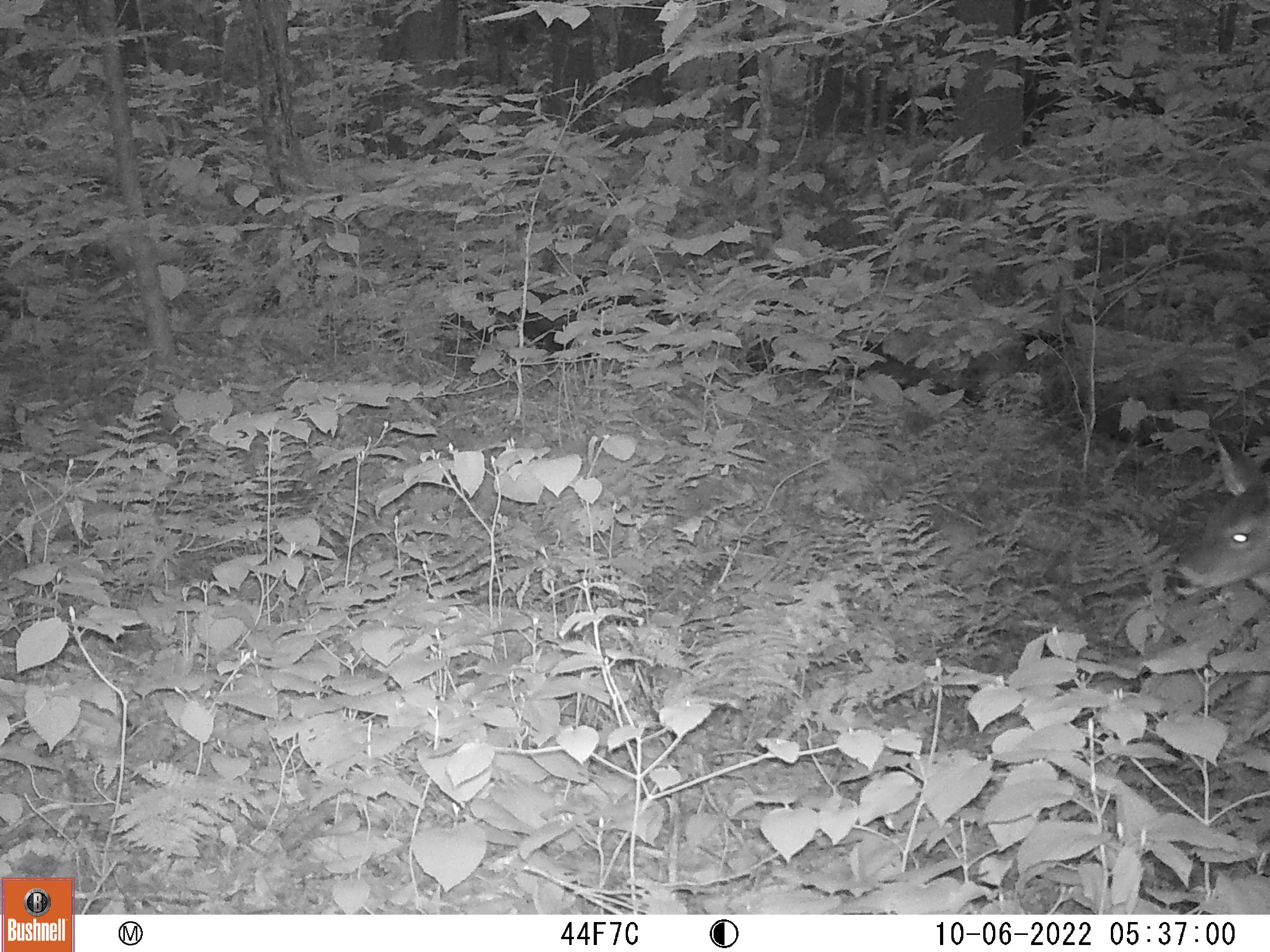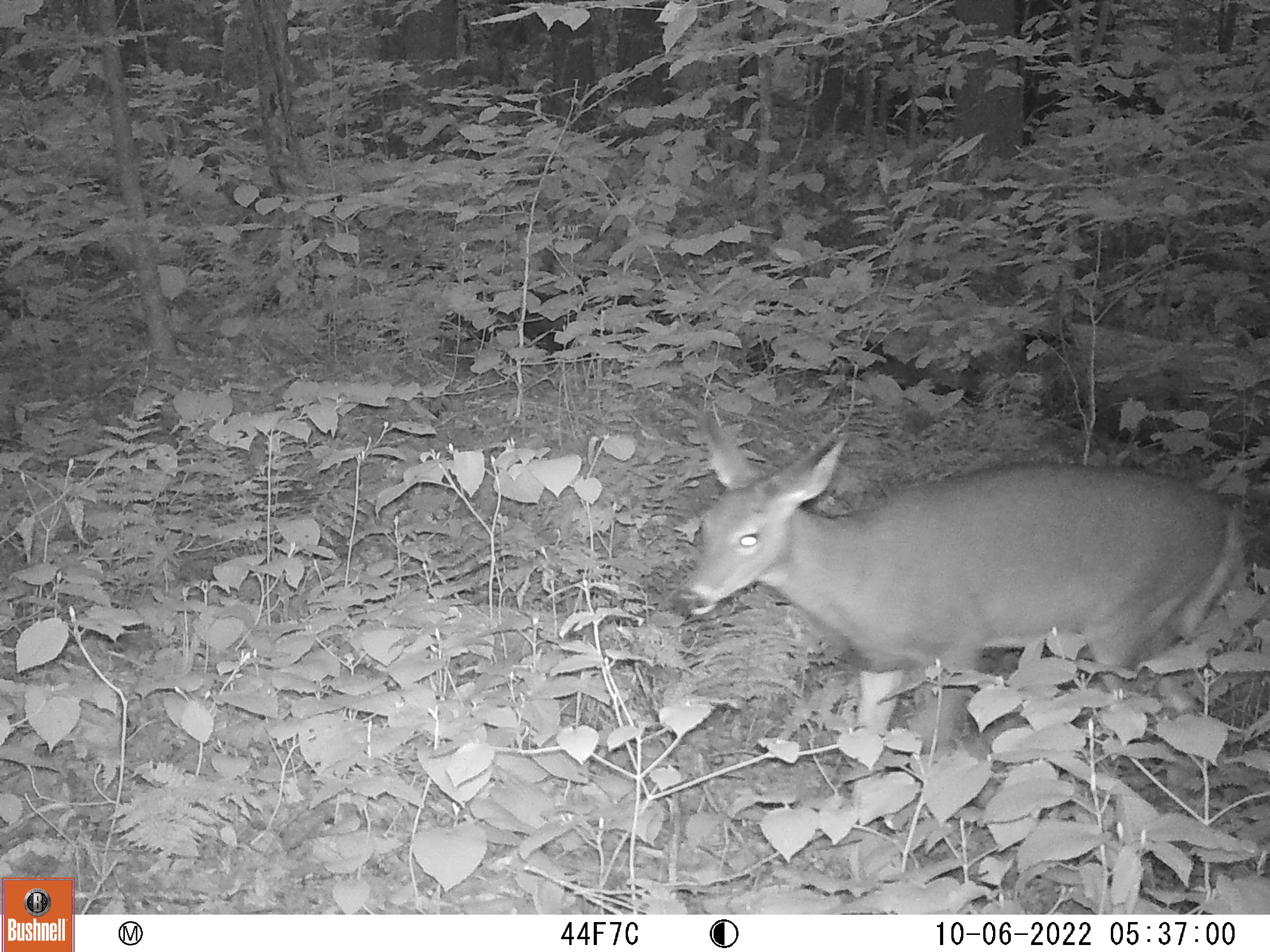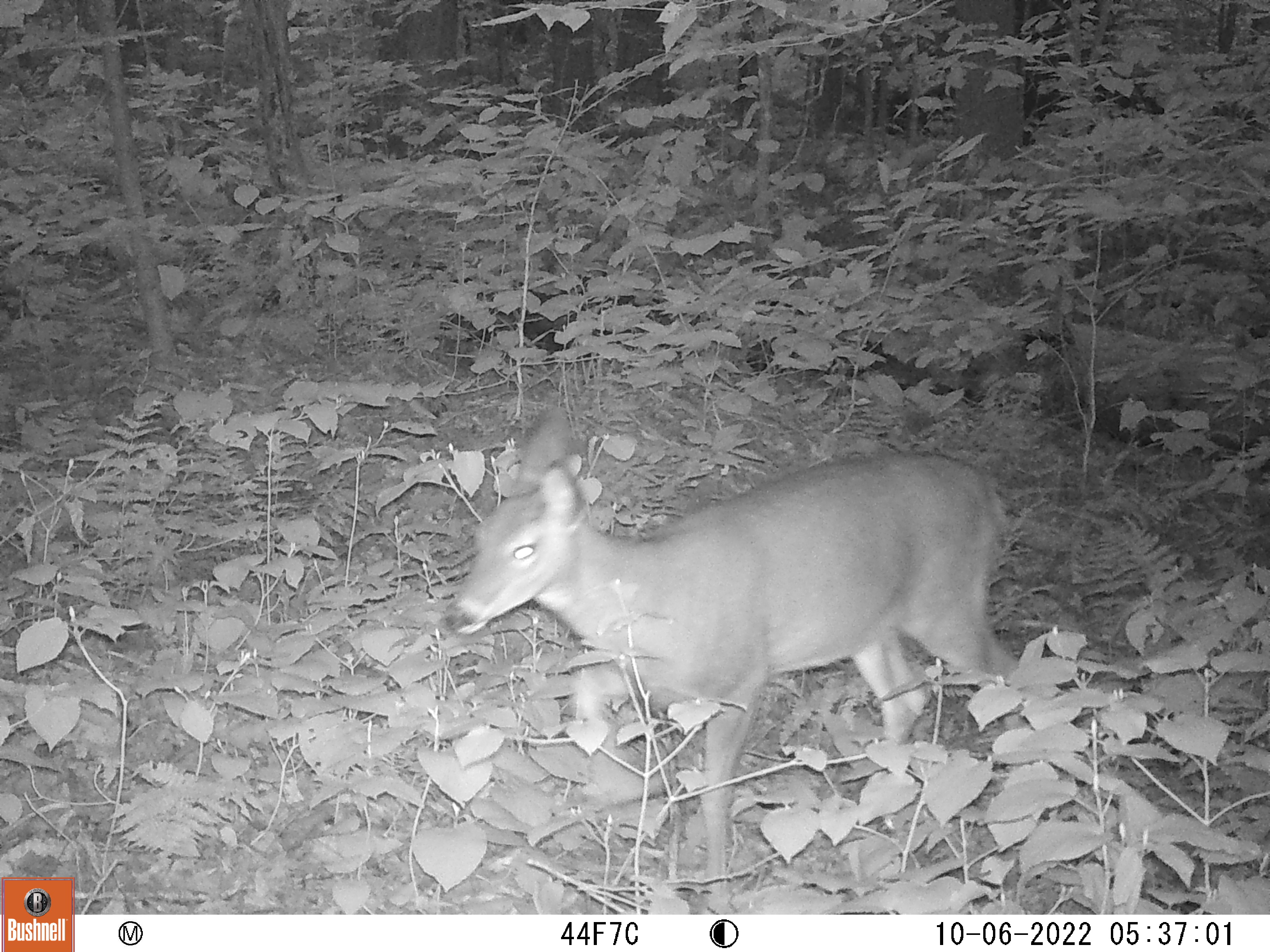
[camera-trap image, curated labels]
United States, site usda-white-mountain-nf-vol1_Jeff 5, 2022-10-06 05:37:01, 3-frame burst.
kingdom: Animalia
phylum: Chordata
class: Mammalia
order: Artiodactyla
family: Cervidae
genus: Odocoileus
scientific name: Odocoileus virginianus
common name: white-tailed deer